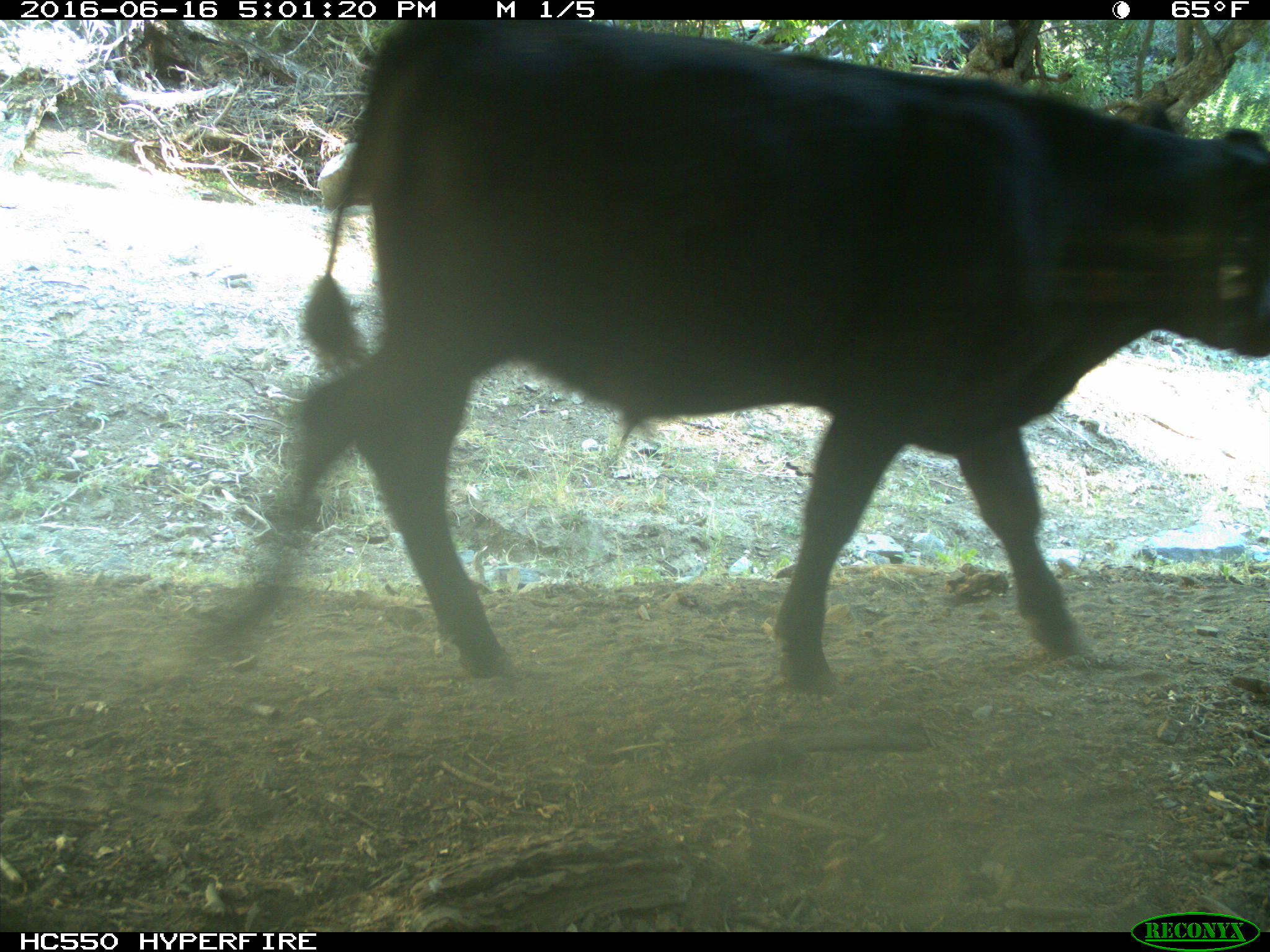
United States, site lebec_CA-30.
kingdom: Animalia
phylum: Chordata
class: Mammalia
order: Artiodactyla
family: Bovidae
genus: Bos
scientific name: Bos taurus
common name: domestic cow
Bos taurus (domestic cow).